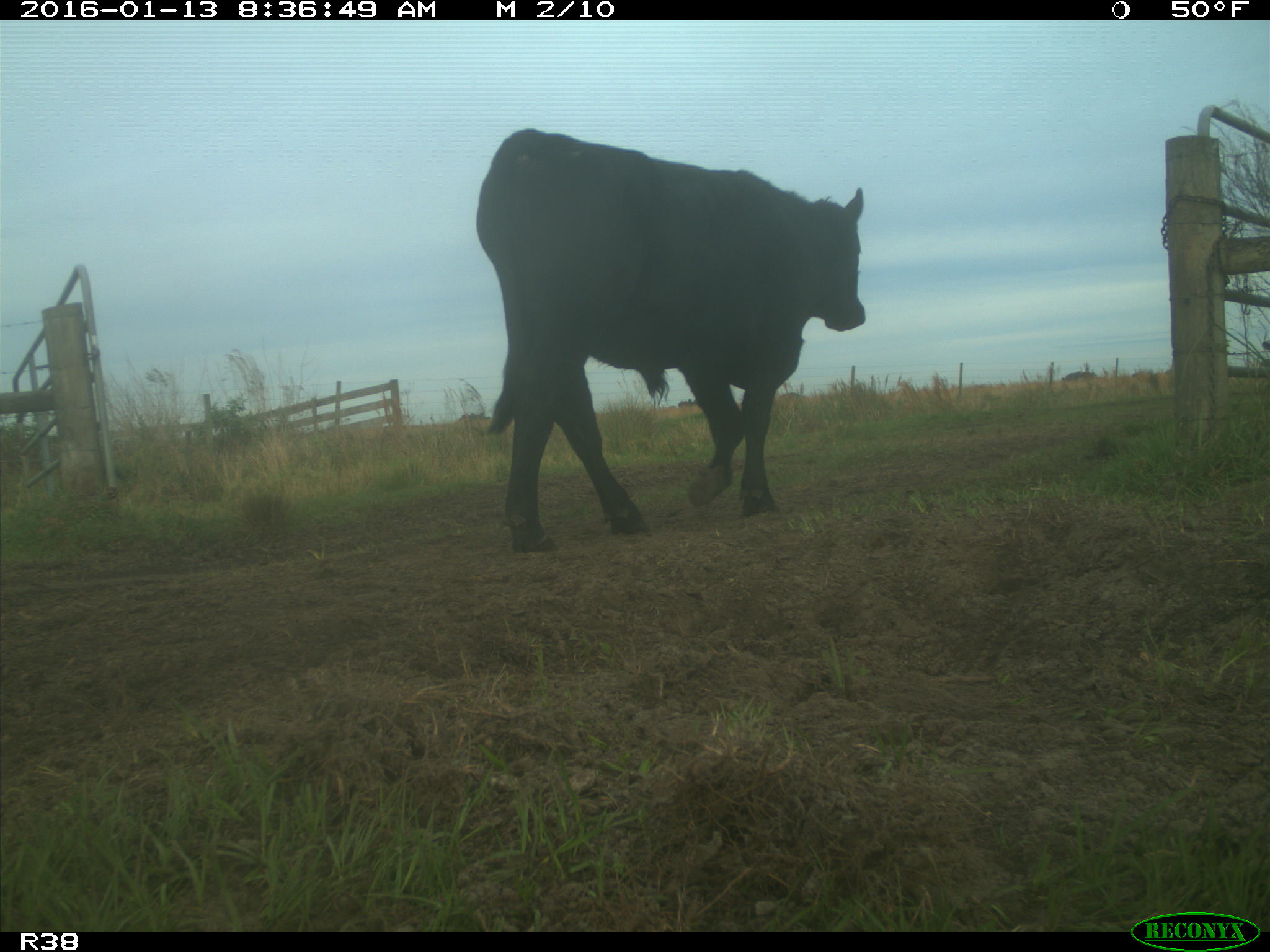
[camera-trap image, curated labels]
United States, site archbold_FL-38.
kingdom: Animalia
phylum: Chordata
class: Mammalia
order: Artiodactyla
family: Bovidae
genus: Bos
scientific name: Bos taurus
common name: domestic cow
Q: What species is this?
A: Bos taurus (domestic cow).